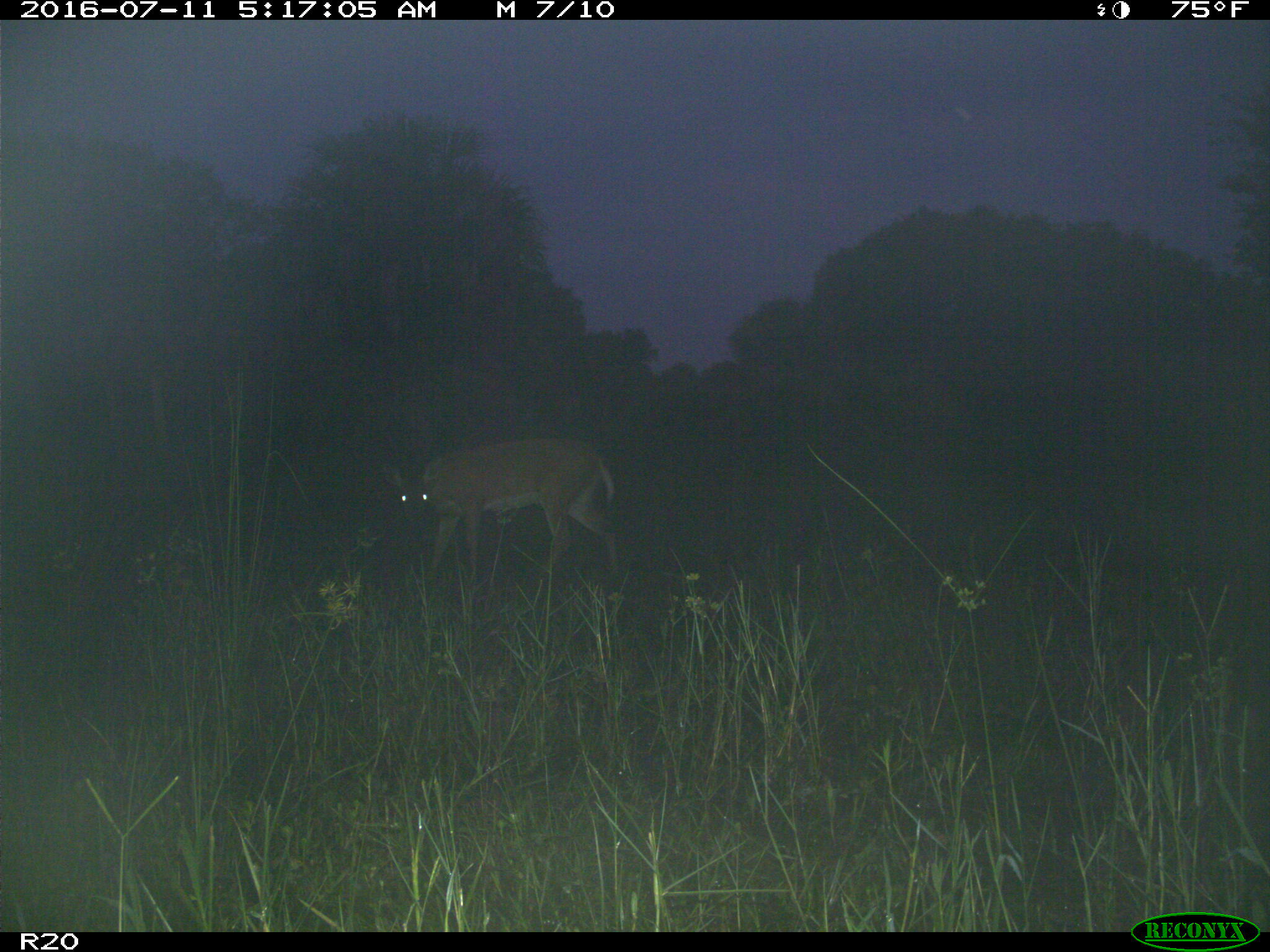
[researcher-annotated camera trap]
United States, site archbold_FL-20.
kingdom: Animalia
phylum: Chordata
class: Mammalia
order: Artiodactyla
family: Cervidae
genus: Odocoileus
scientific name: Odocoileus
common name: deer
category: unidentified deer